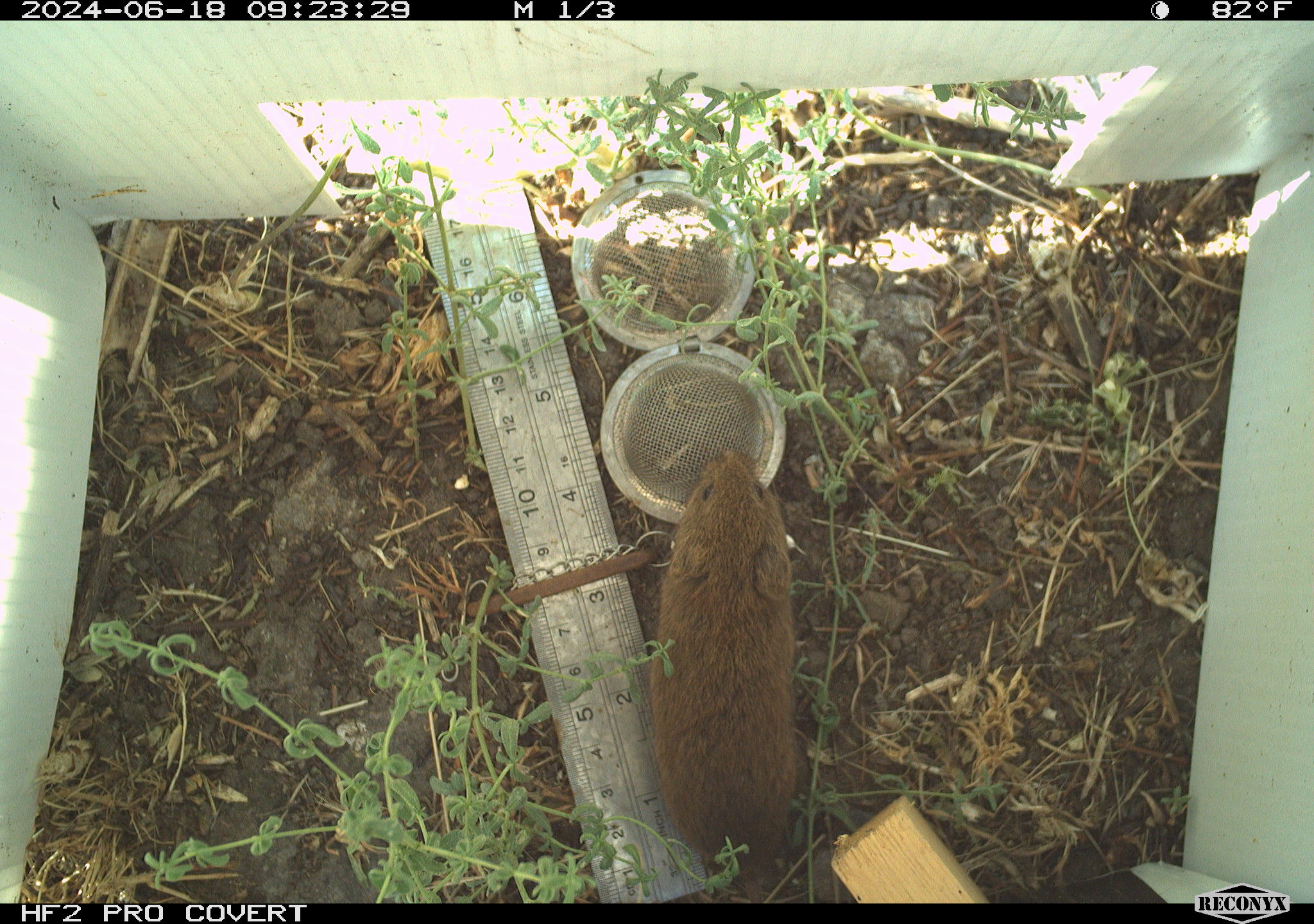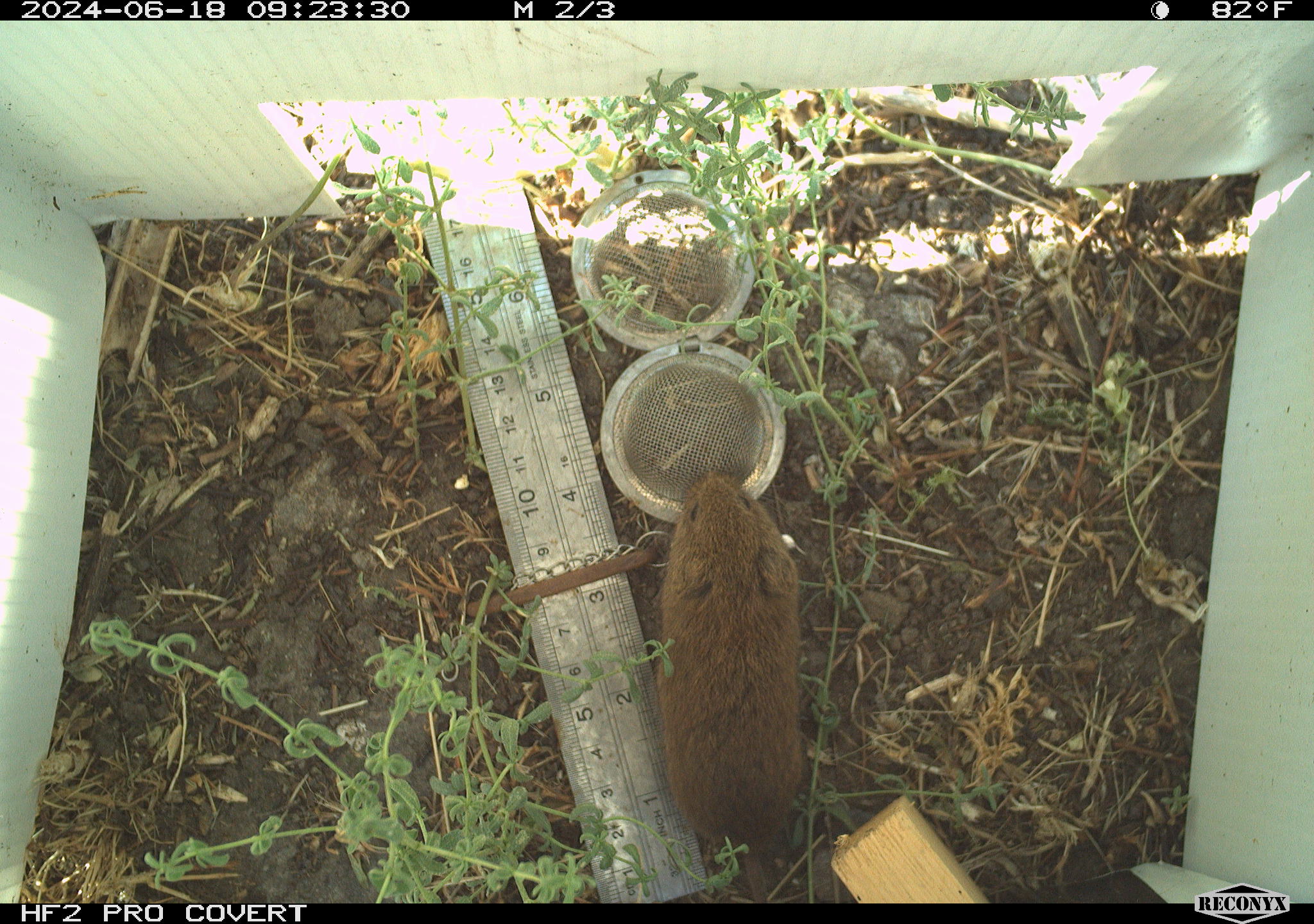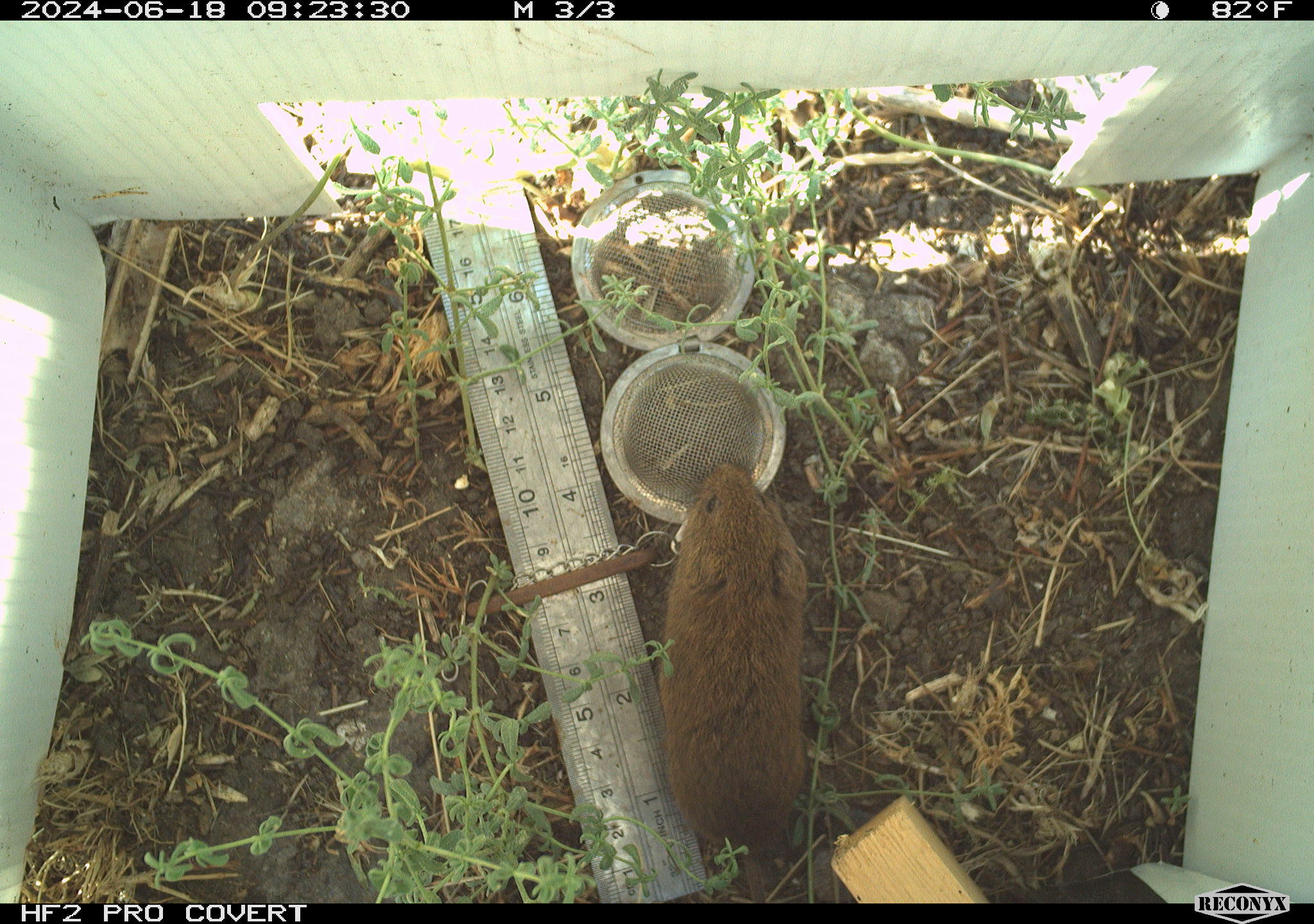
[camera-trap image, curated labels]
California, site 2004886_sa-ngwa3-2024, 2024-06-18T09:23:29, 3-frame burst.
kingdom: Animalia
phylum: Chordata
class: Mammalia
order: Rodentia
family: Cricetidae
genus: Microtus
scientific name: Microtus californicus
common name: california vole